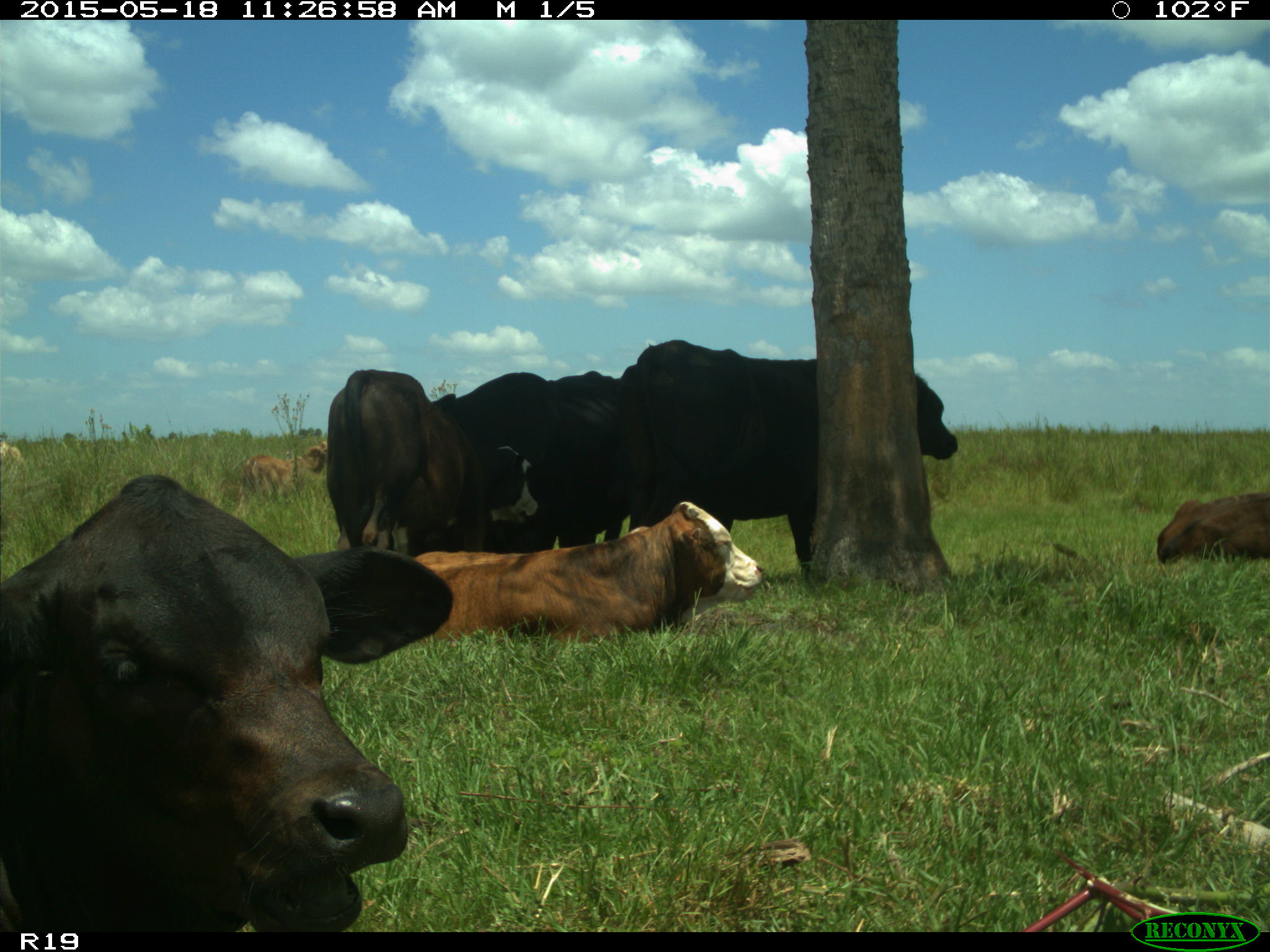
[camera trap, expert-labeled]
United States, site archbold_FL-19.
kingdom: Animalia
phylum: Chordata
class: Mammalia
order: Artiodactyla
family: Bovidae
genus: Bos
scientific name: Bos taurus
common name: domestic cow